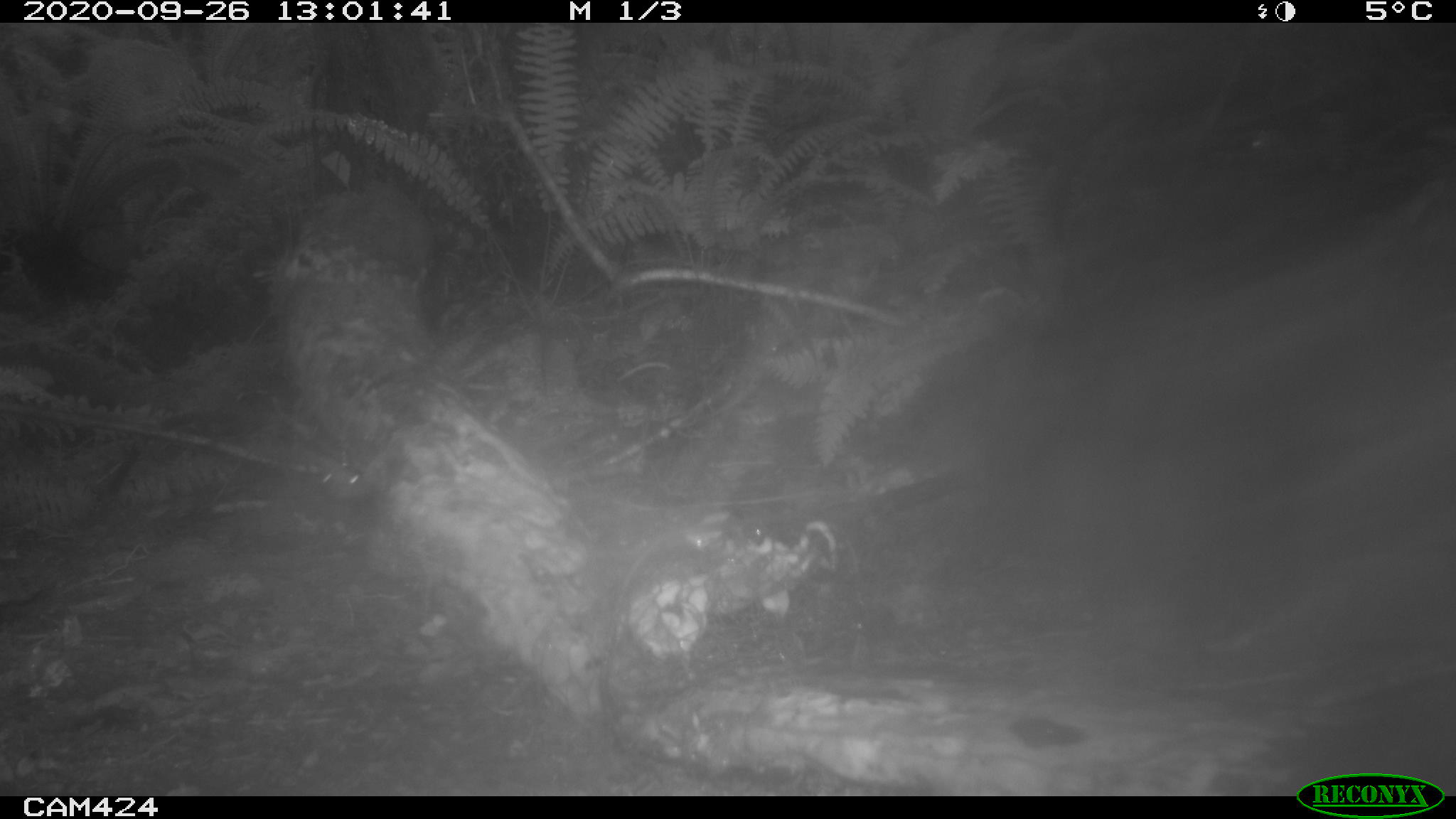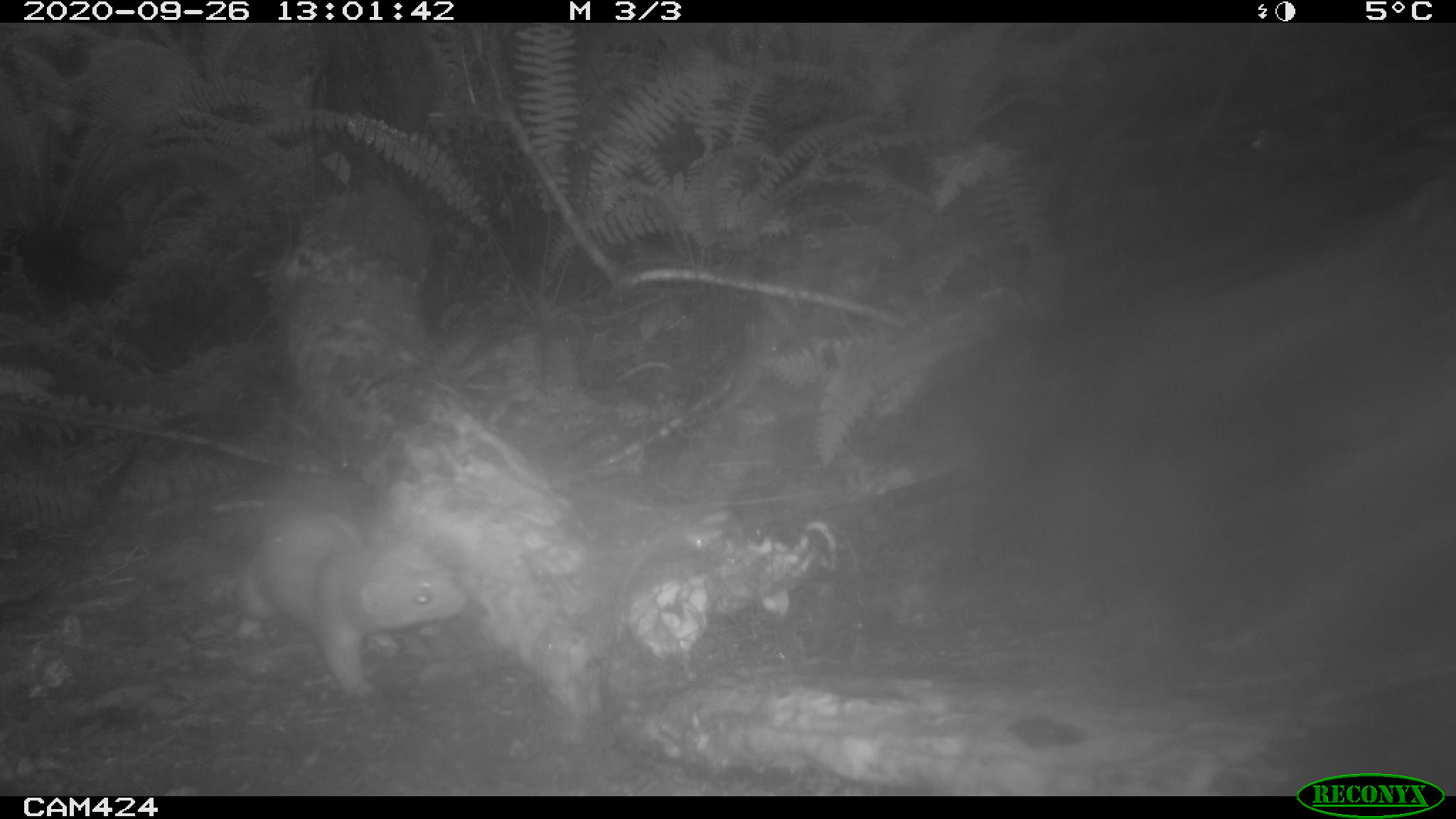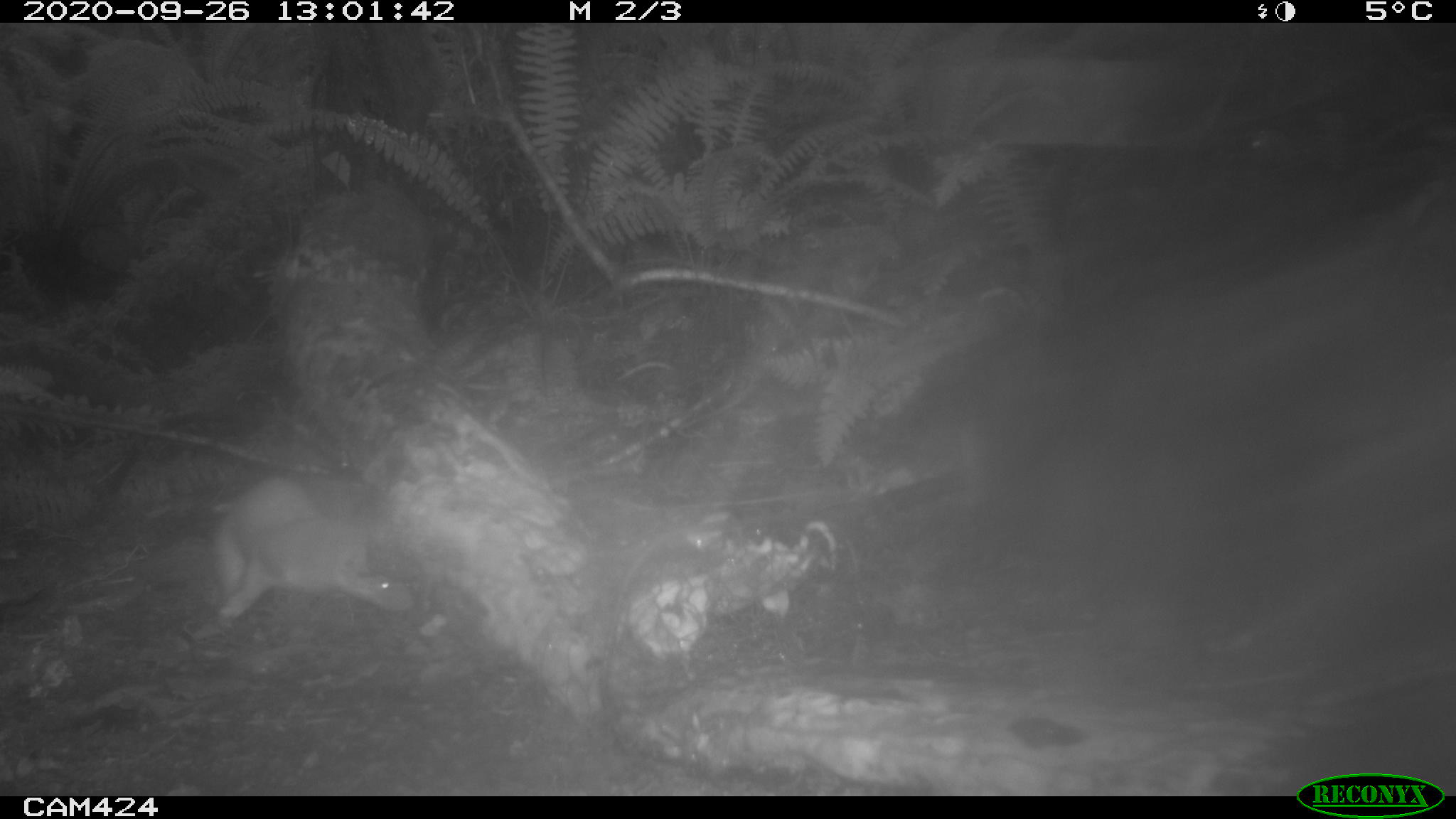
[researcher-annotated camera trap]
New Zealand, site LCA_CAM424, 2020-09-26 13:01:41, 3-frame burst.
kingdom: Animalia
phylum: Chordata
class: Mammalia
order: Carnivora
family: Mustelidae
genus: Mustela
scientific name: Mustela erminea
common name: stoat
Stoat (Mustela erminea).